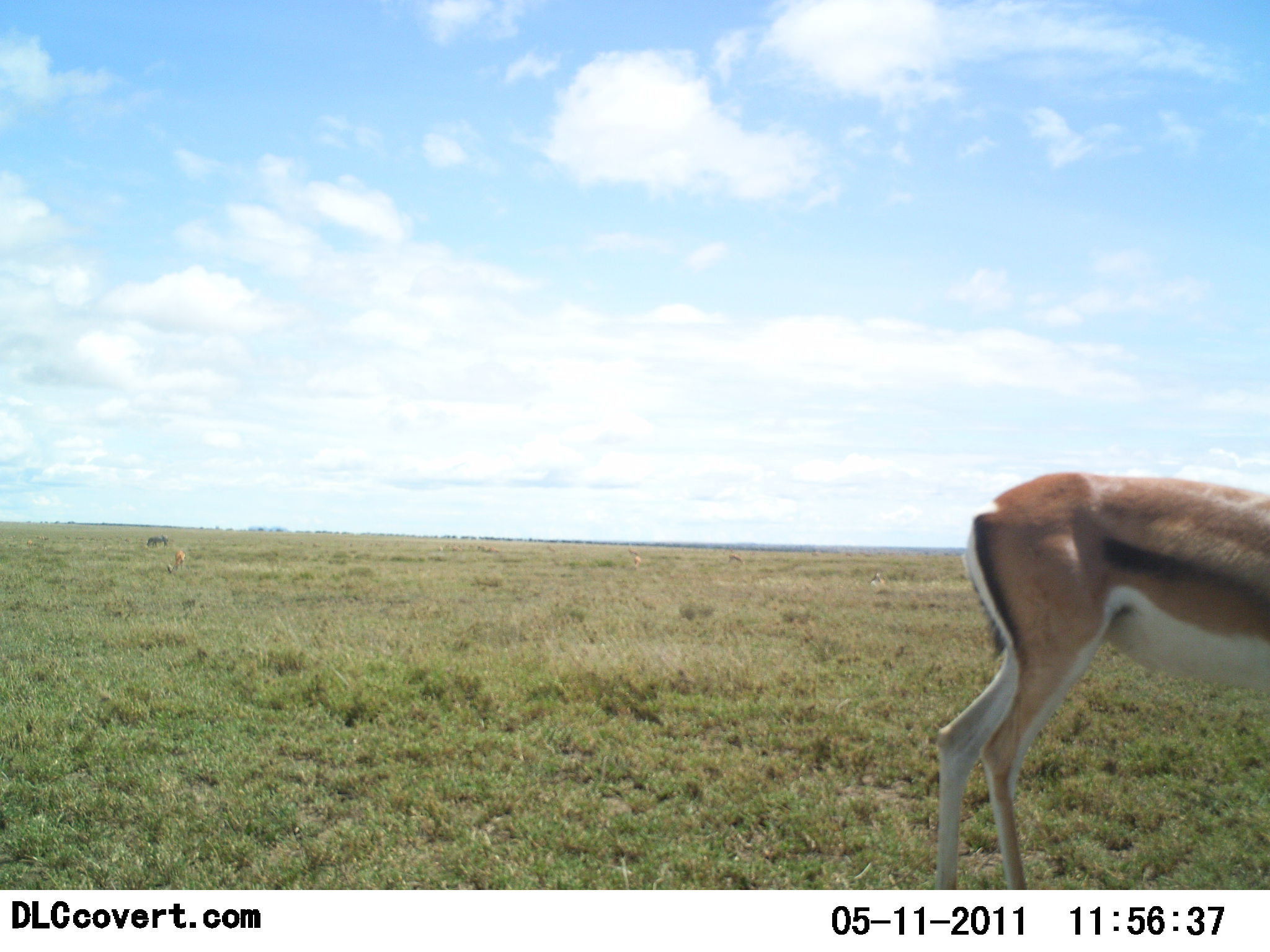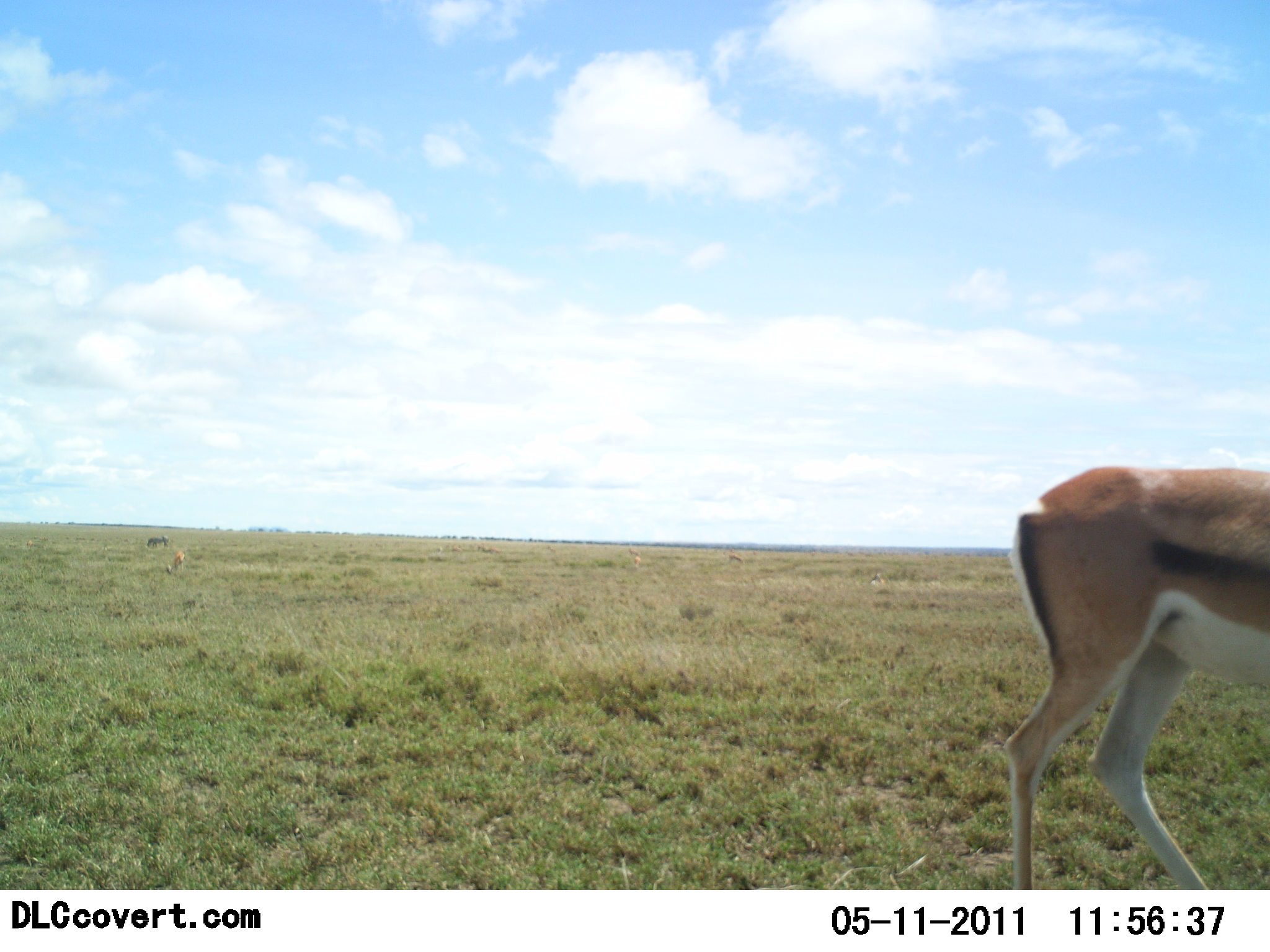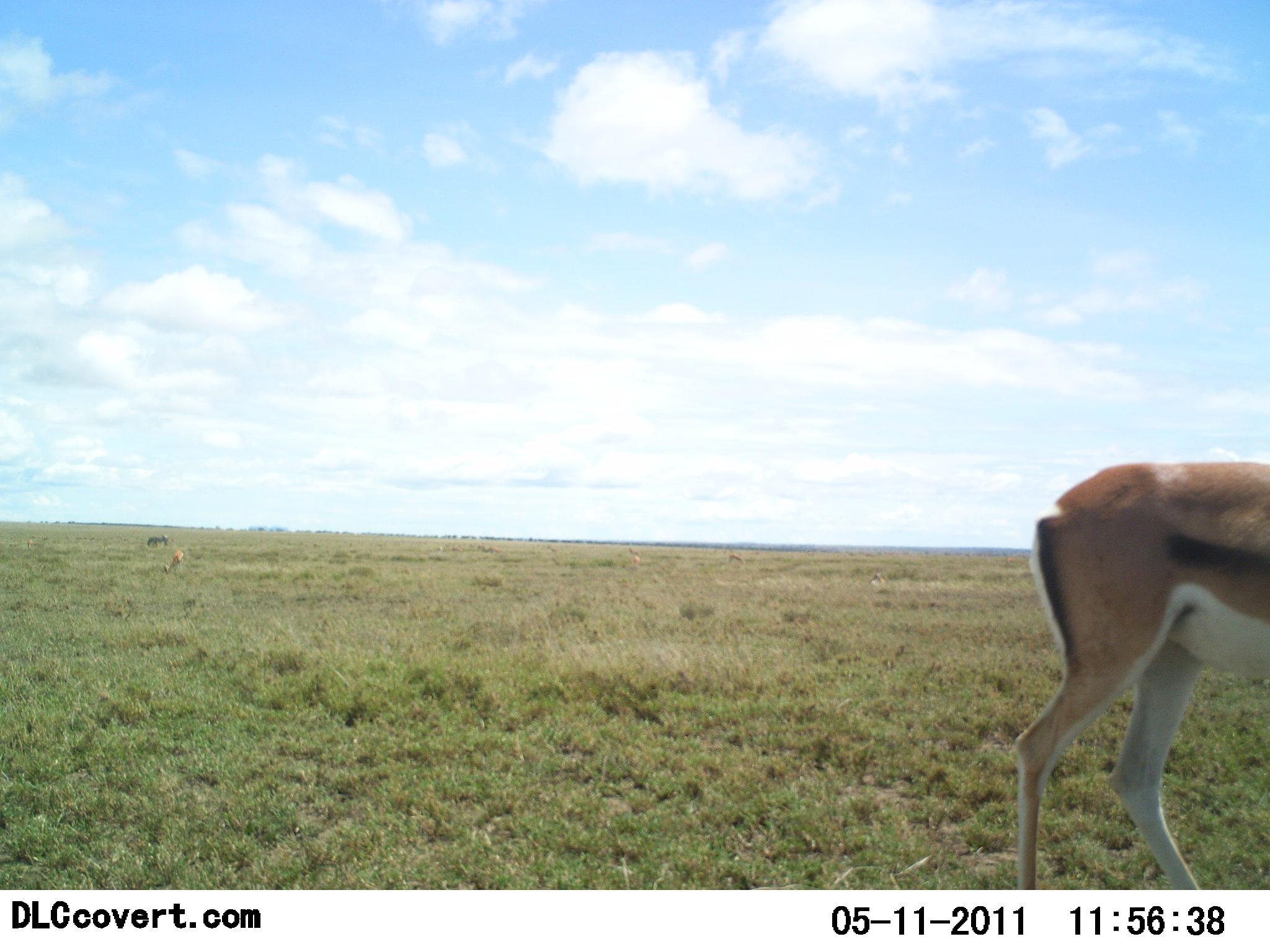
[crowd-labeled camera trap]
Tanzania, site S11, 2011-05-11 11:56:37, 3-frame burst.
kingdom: Animalia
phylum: Chordata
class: Mammalia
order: Artiodactyla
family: Bovidae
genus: Eudorcas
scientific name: Eudorcas thomsonii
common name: thomson's gazelle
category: gazellethomsons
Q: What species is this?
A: Gazellethomsons (thomson's gazelle) (Eudorcas thomsonii).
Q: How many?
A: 1.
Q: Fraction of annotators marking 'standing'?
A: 36%.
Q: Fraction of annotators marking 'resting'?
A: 0%.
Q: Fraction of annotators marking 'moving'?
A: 64%.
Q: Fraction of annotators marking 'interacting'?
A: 0%.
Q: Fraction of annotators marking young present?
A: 0%.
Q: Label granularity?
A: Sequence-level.